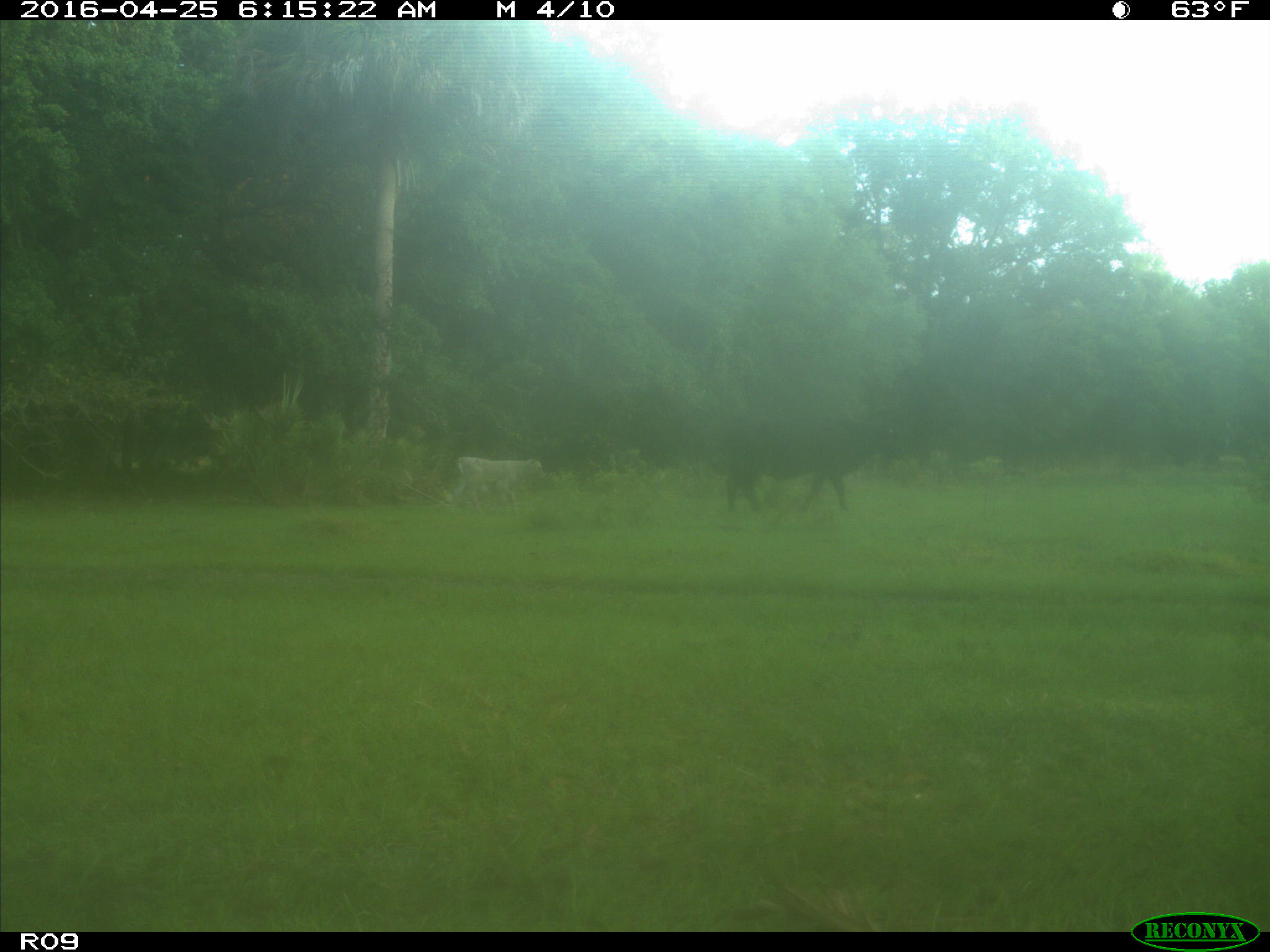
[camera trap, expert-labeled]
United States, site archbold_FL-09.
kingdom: Animalia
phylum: Chordata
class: Mammalia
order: Artiodactyla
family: Bovidae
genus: Bos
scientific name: Bos taurus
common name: domestic cow